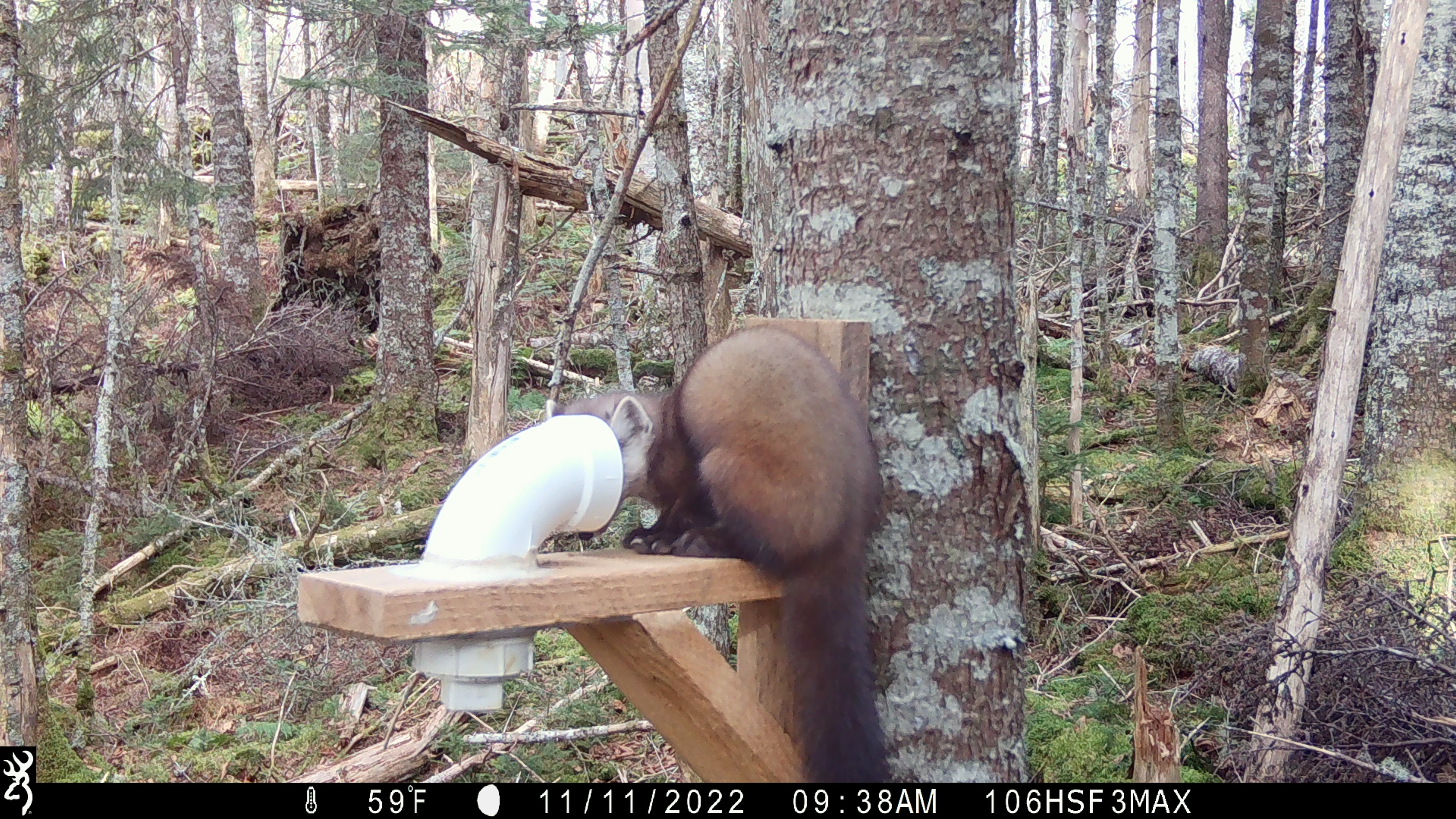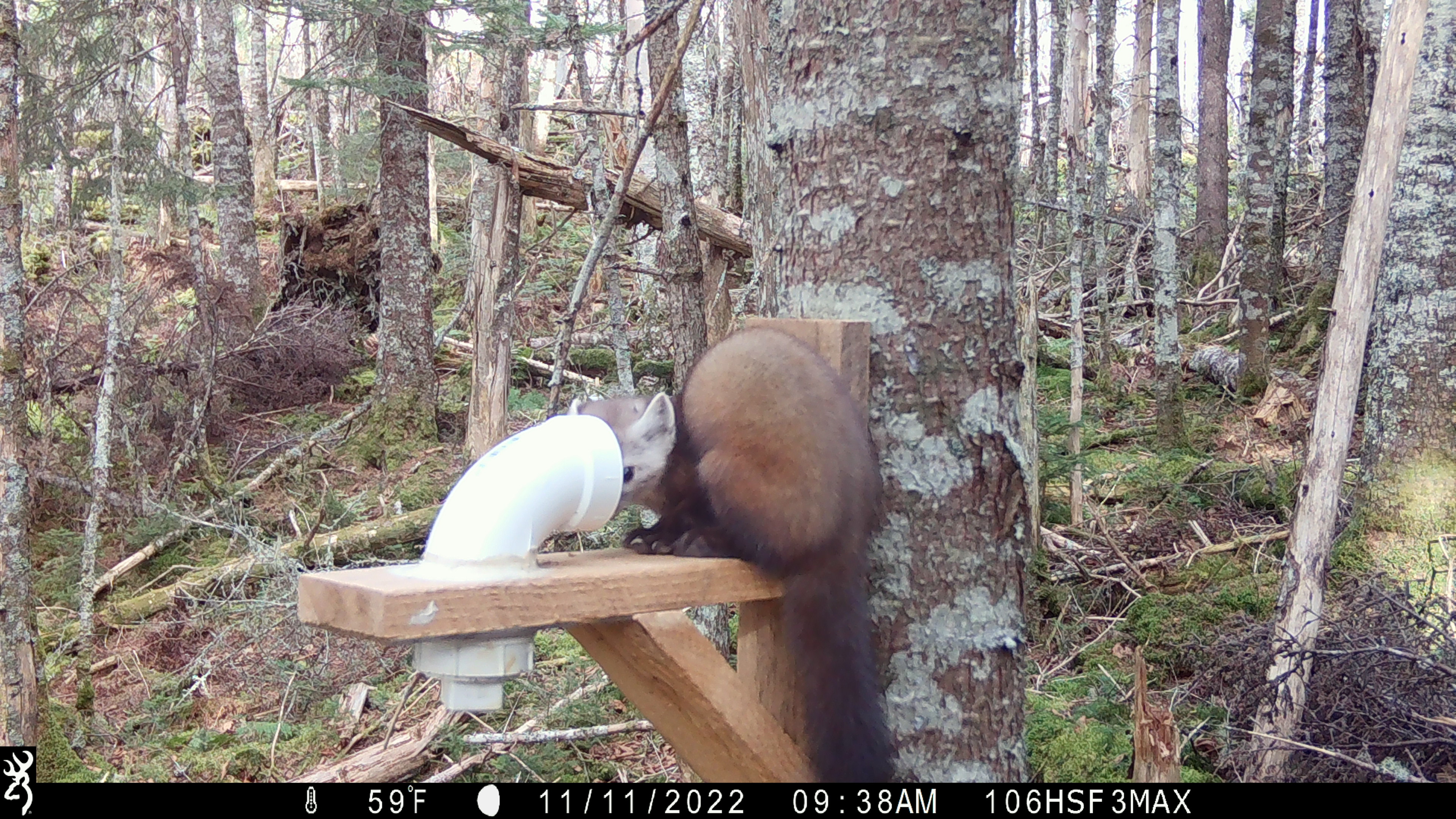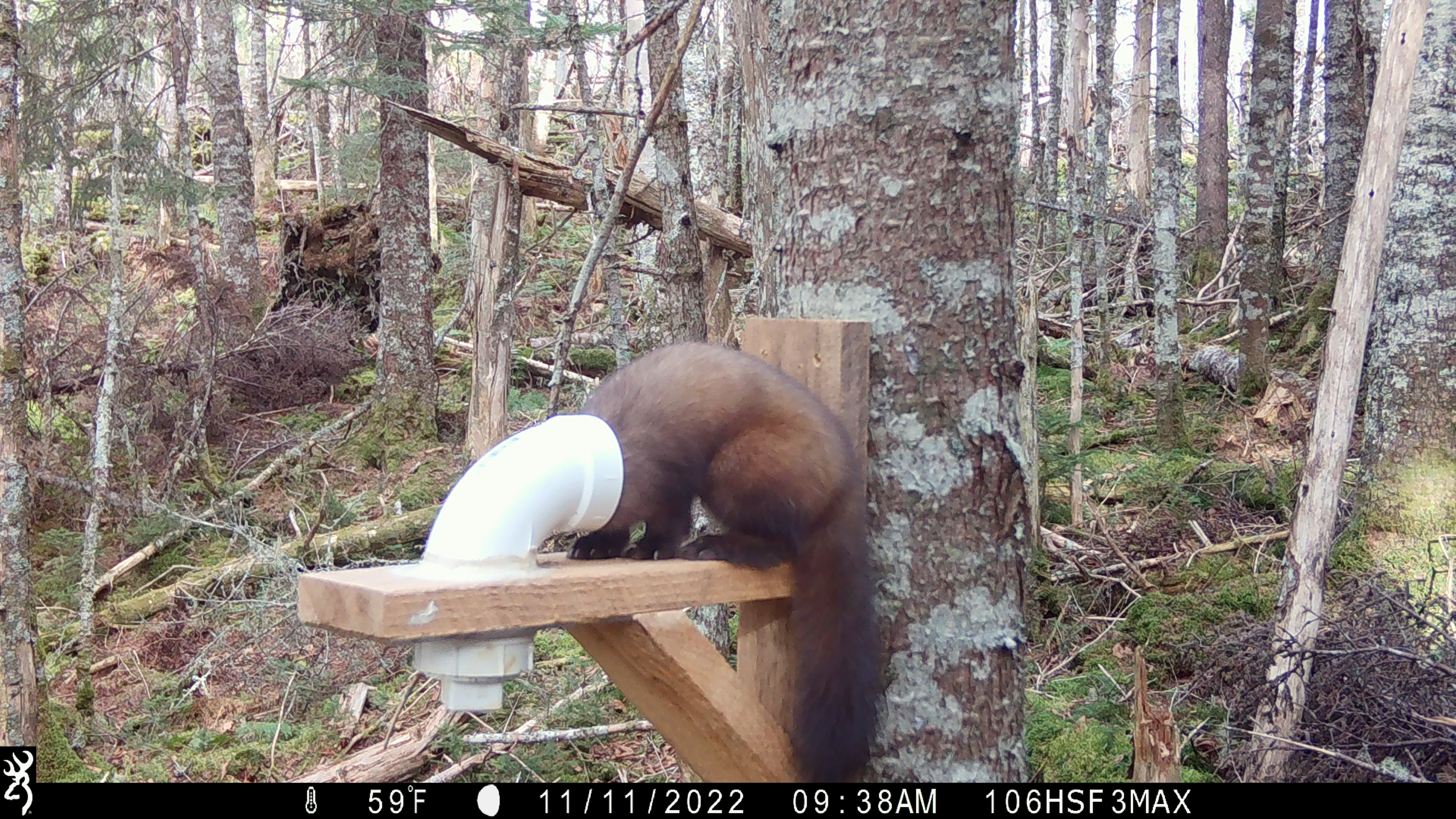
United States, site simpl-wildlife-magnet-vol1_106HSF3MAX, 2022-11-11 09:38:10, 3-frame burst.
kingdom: Animalia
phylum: Chordata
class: Mammalia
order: Carnivora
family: Mustelidae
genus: Martes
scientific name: Martes americana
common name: american marten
American marten (Martes americana).